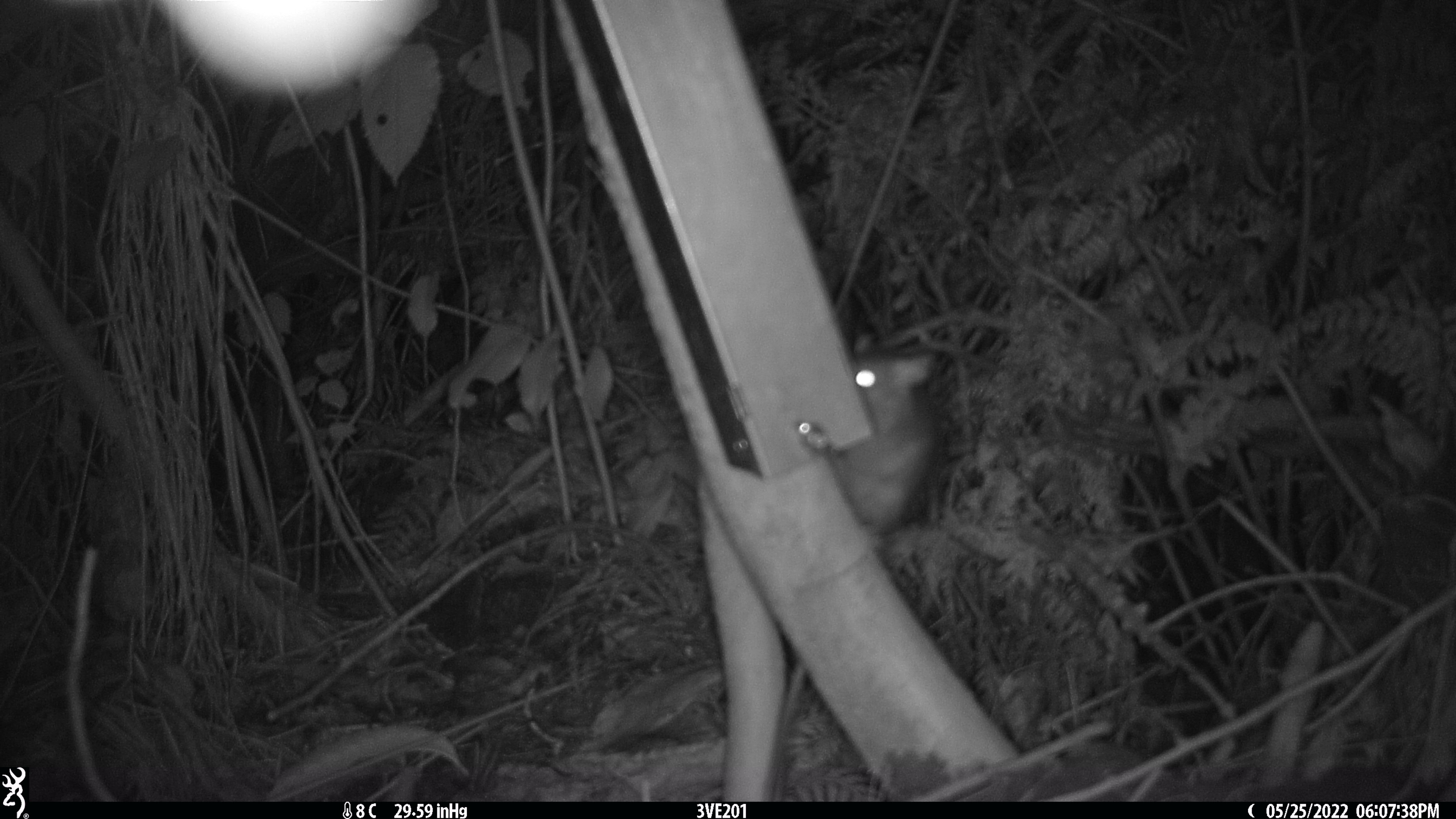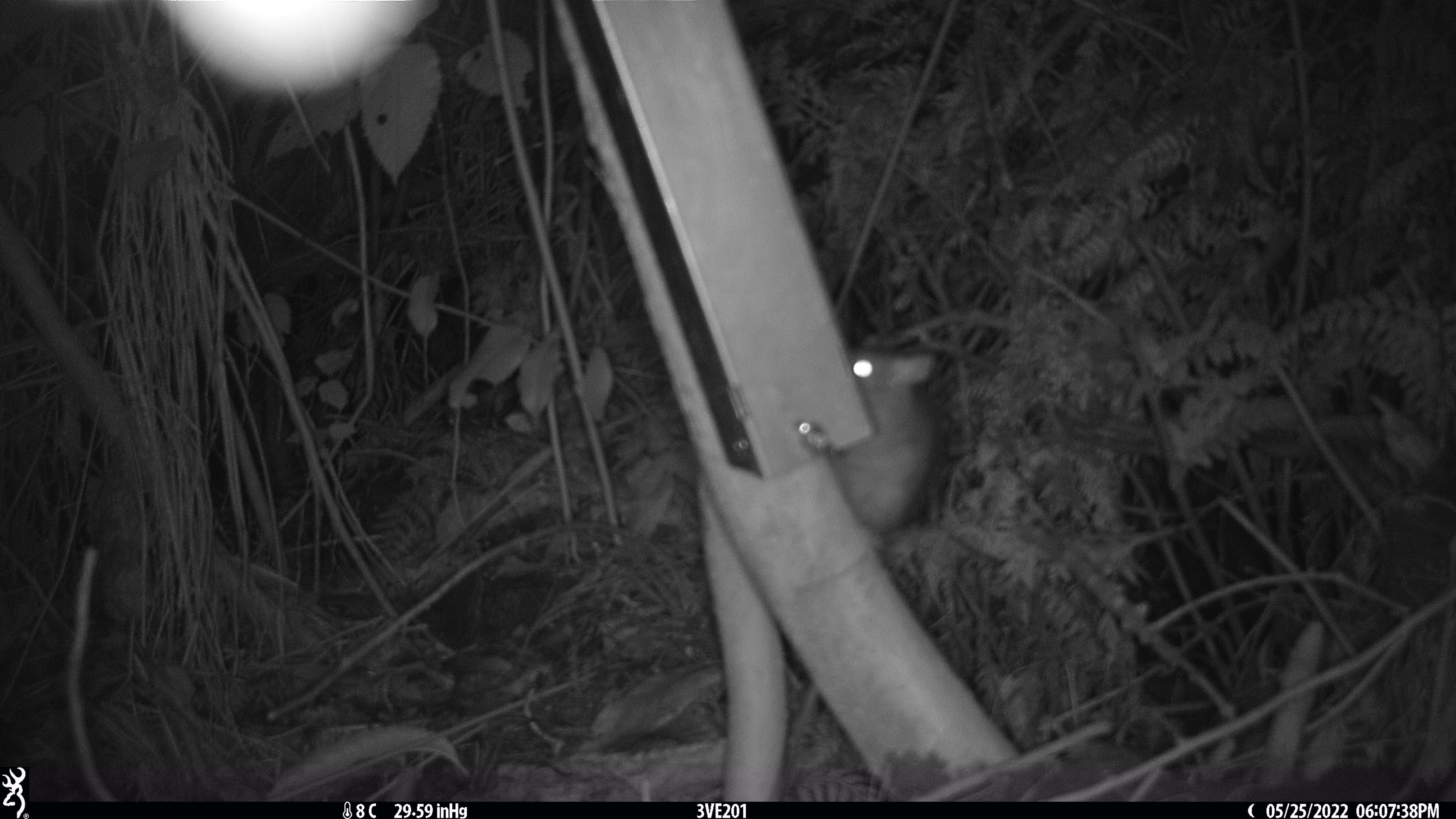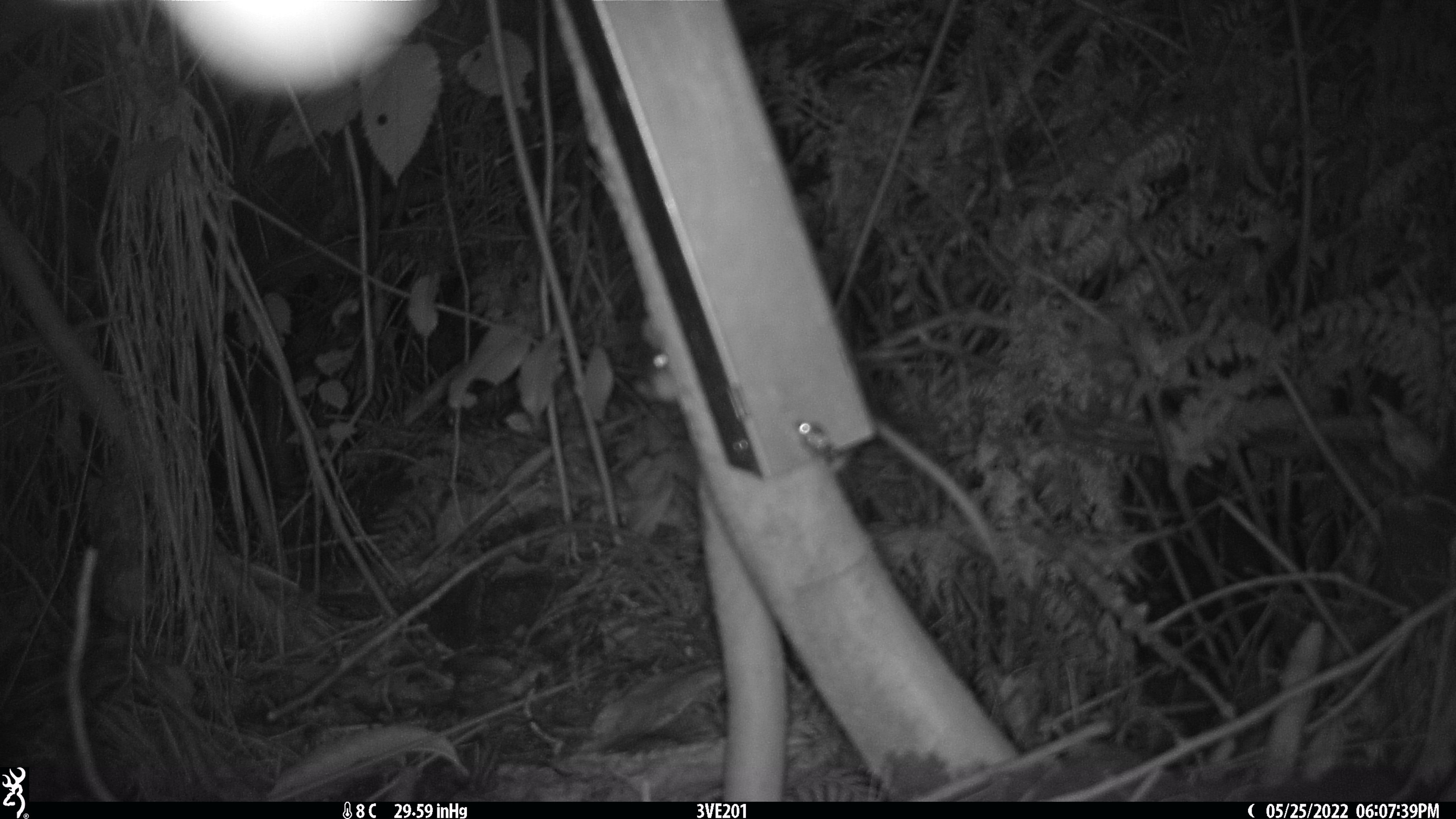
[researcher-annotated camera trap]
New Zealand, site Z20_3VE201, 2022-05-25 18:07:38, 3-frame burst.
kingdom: Animalia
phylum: Chordata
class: Mammalia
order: Rodentia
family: Muridae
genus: Rattus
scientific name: Rattus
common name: rat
Rat (Rattus).